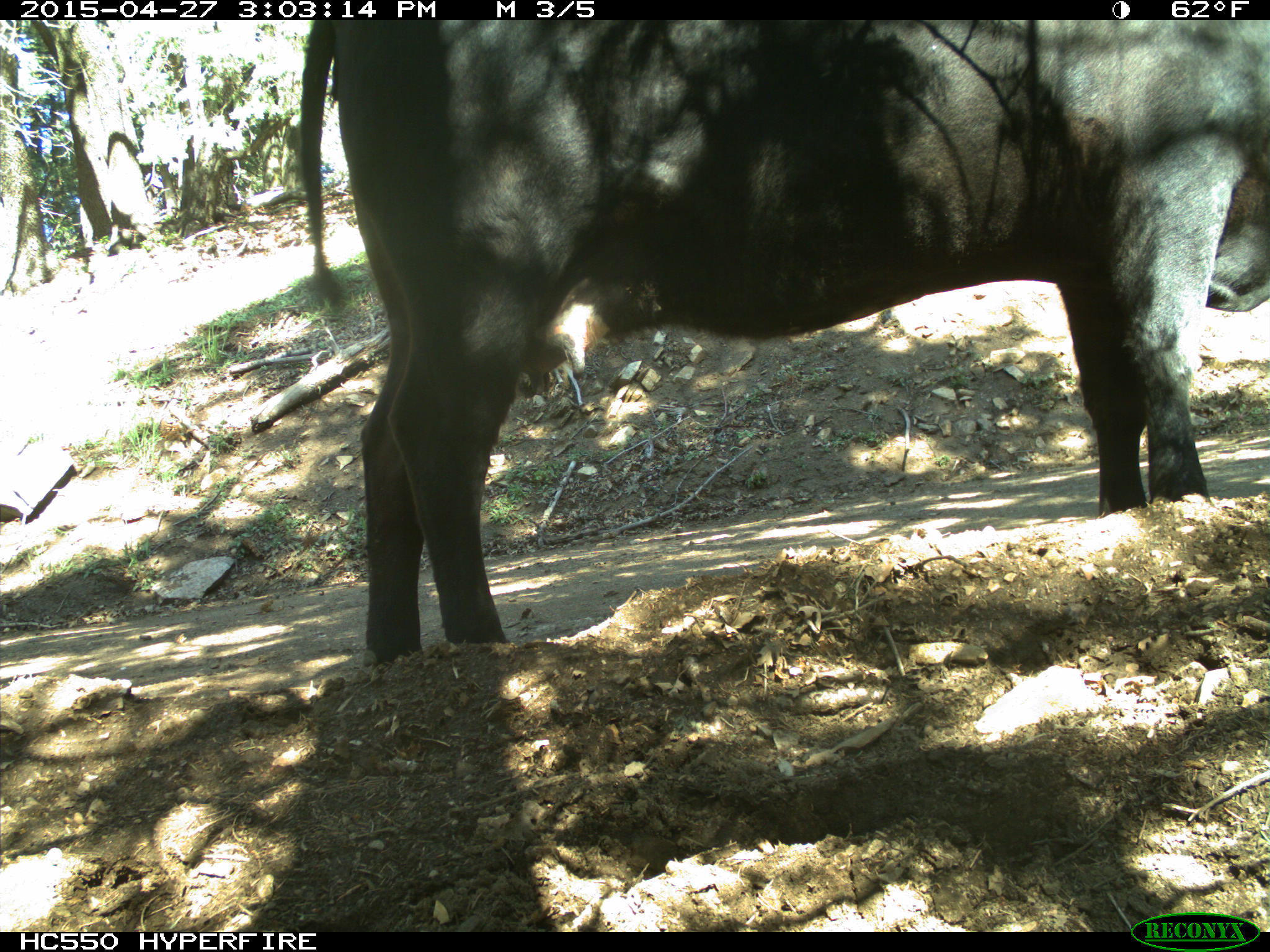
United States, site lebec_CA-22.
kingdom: Animalia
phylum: Chordata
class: Mammalia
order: Artiodactyla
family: Bovidae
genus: Bos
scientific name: Bos taurus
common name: domestic cow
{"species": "Bos taurus (domestic cow)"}